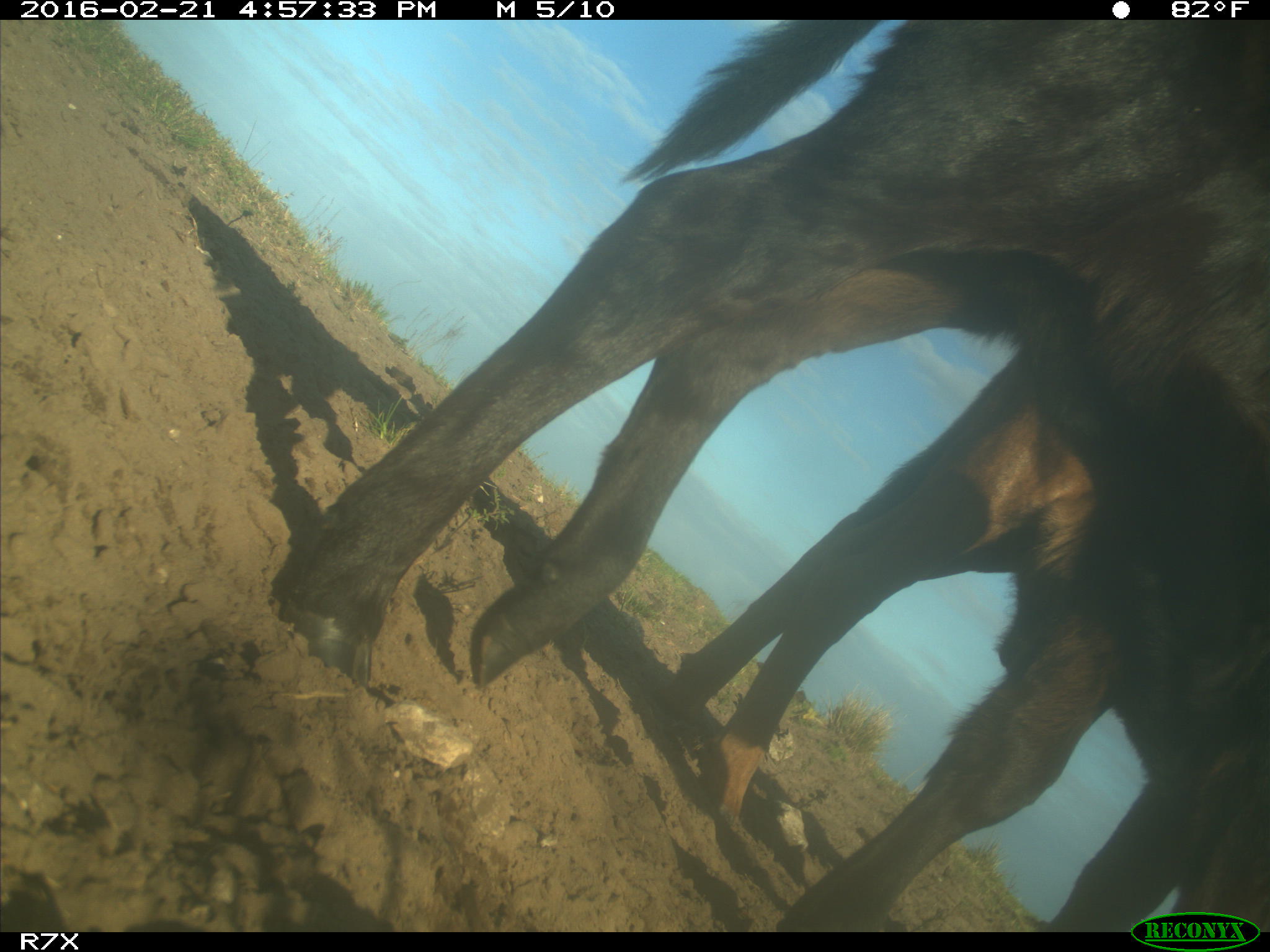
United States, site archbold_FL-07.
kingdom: Animalia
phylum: Chordata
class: Mammalia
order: Artiodactyla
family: Bovidae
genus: Bos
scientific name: Bos taurus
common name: domestic cow